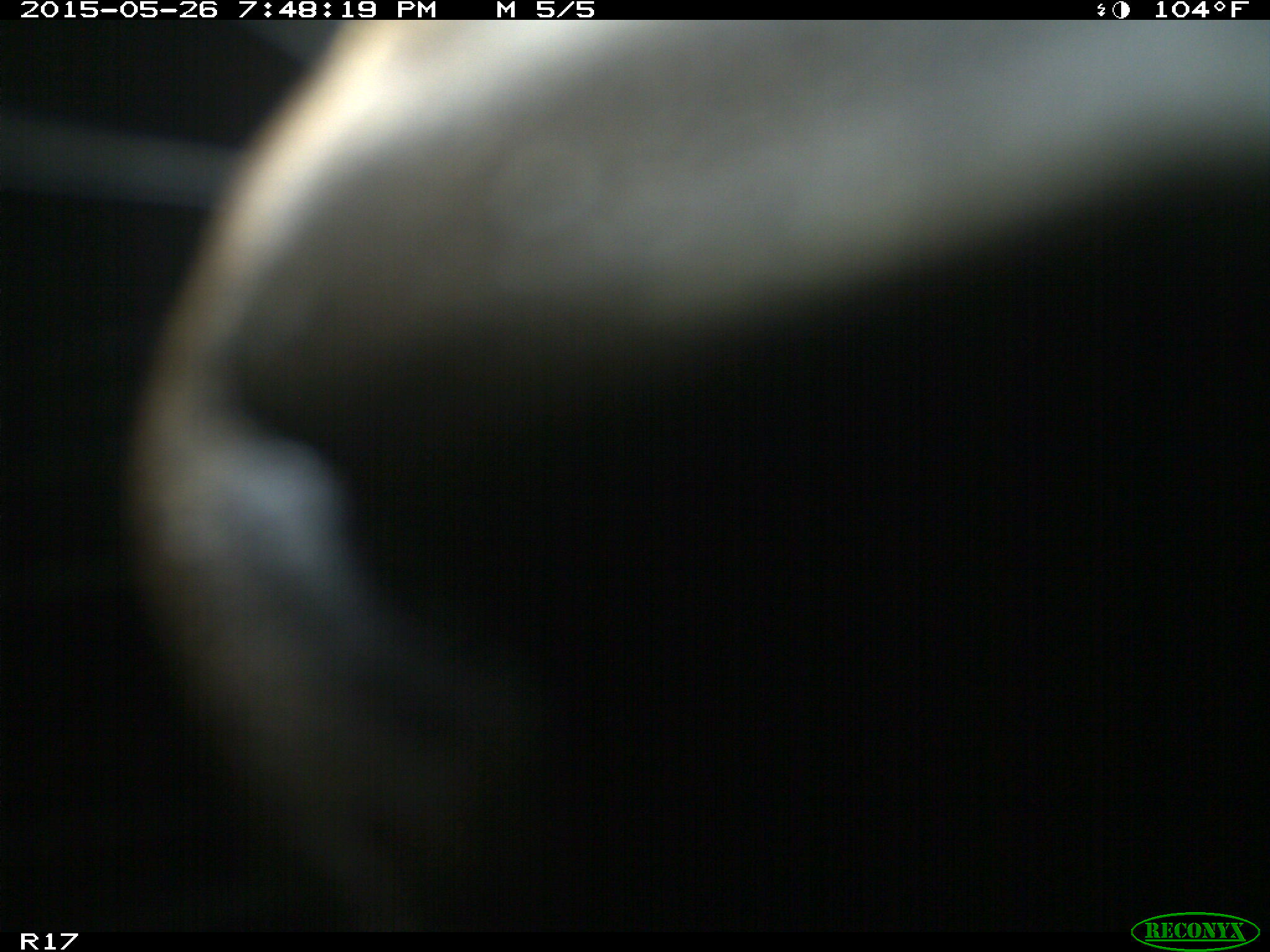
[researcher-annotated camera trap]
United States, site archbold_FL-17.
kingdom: Animalia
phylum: Chordata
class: Mammalia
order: Artiodactyla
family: Bovidae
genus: Bos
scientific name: Bos taurus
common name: domestic cow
Bos taurus (domestic cow).